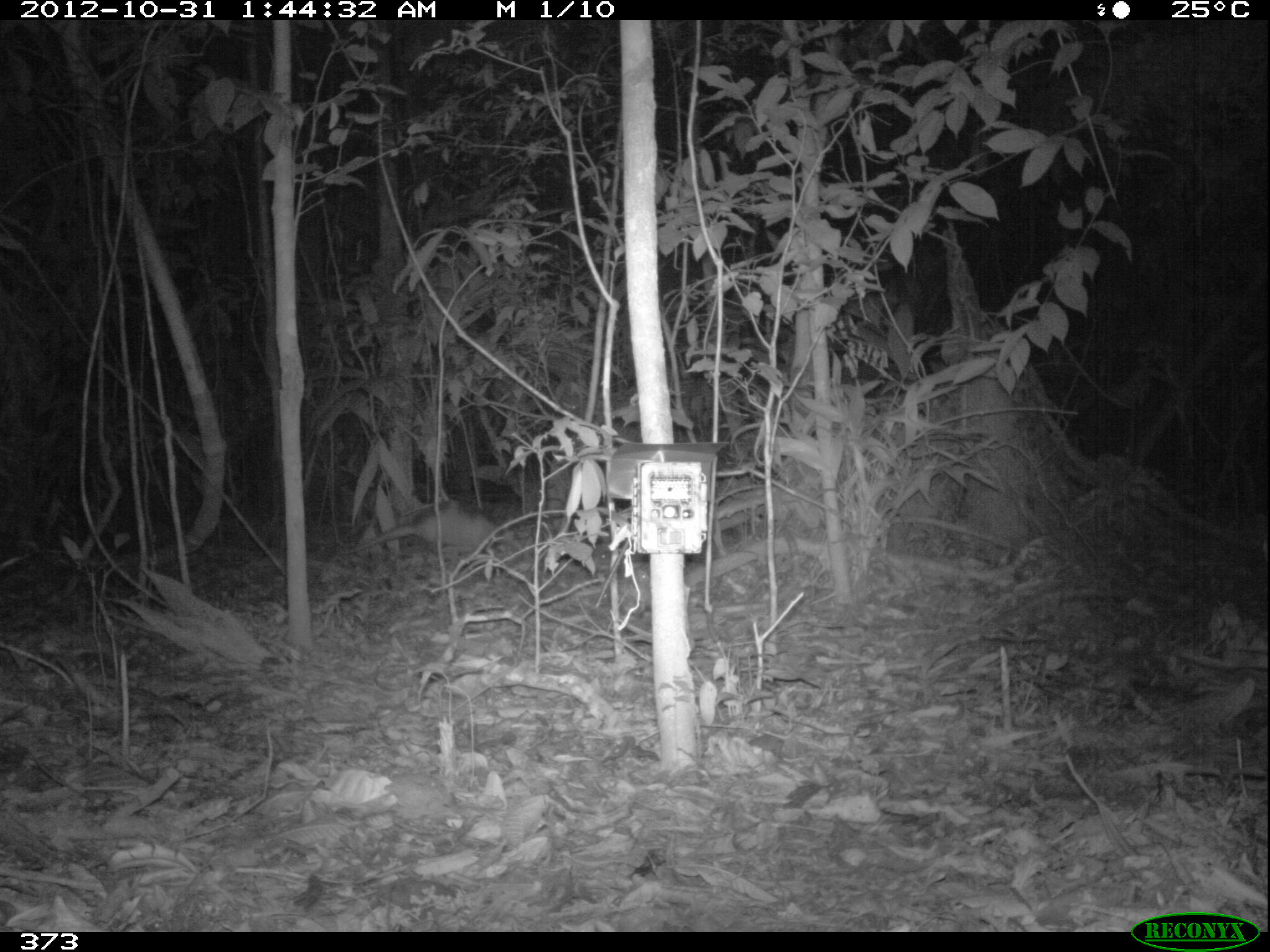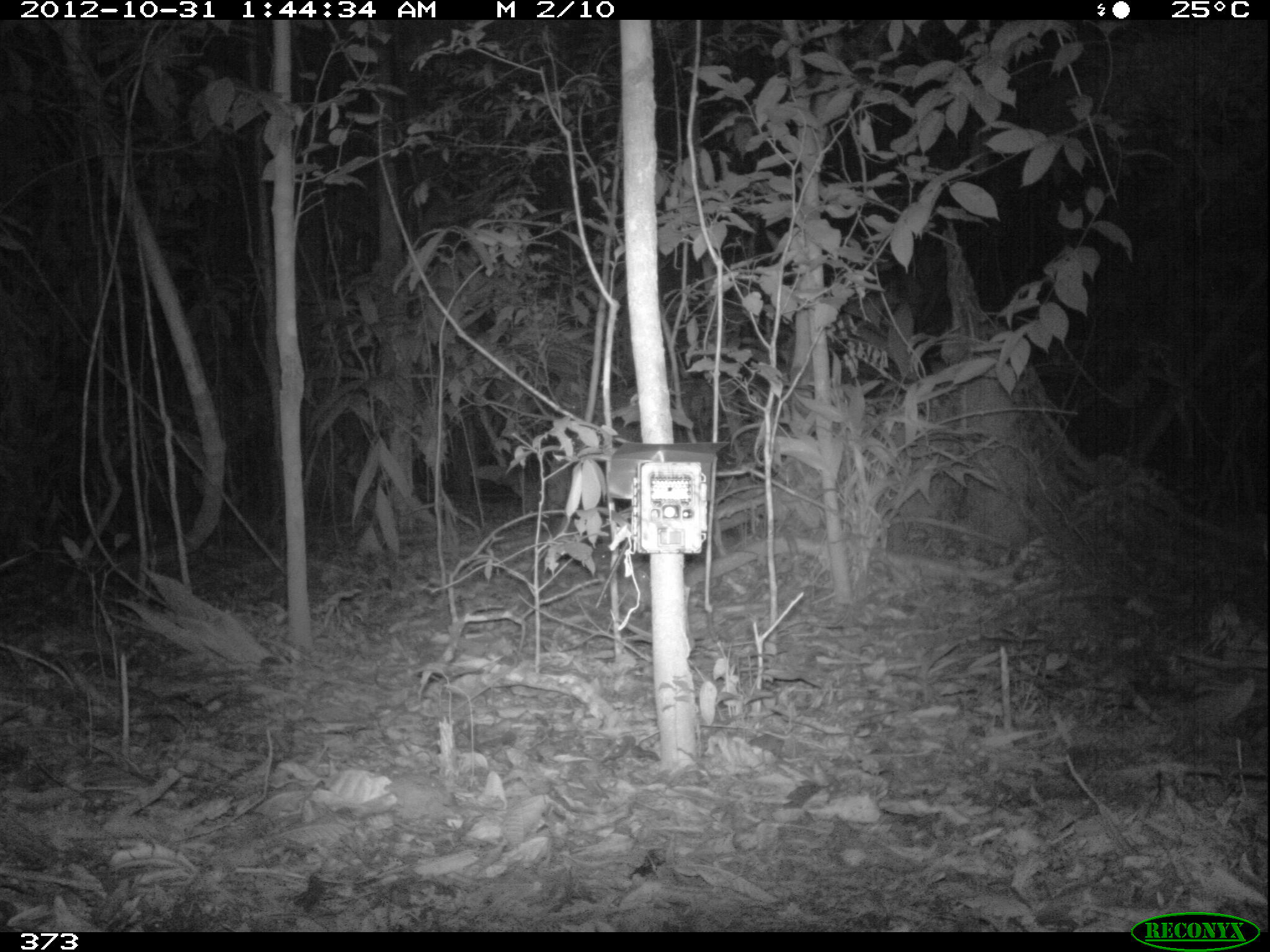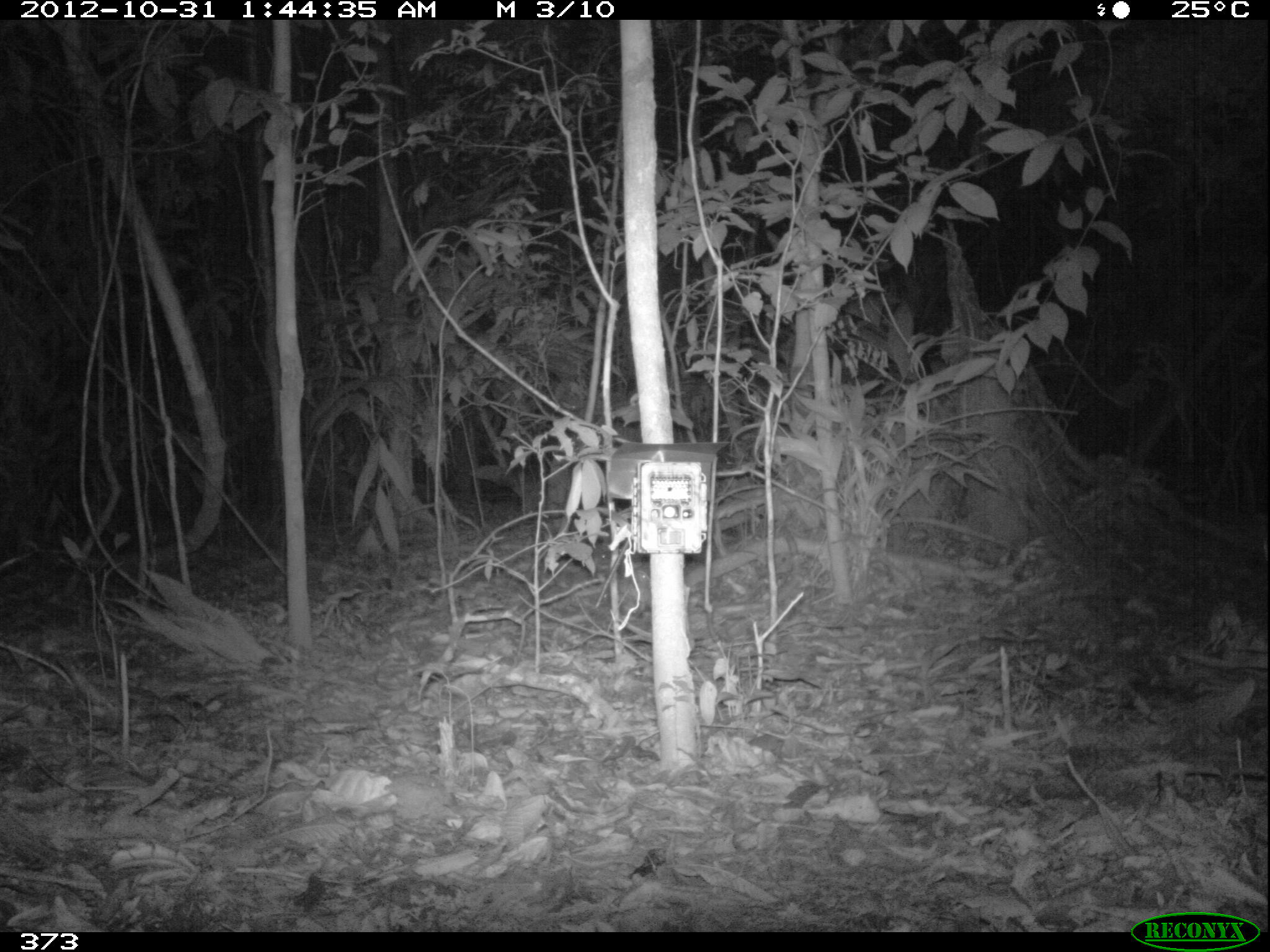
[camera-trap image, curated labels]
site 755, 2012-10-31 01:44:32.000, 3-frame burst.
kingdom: Animalia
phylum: Chordata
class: Mammalia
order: Cingulata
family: Dasypodidae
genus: Dasypus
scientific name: Dasypus novemcinctus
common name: nine-banded armadillo